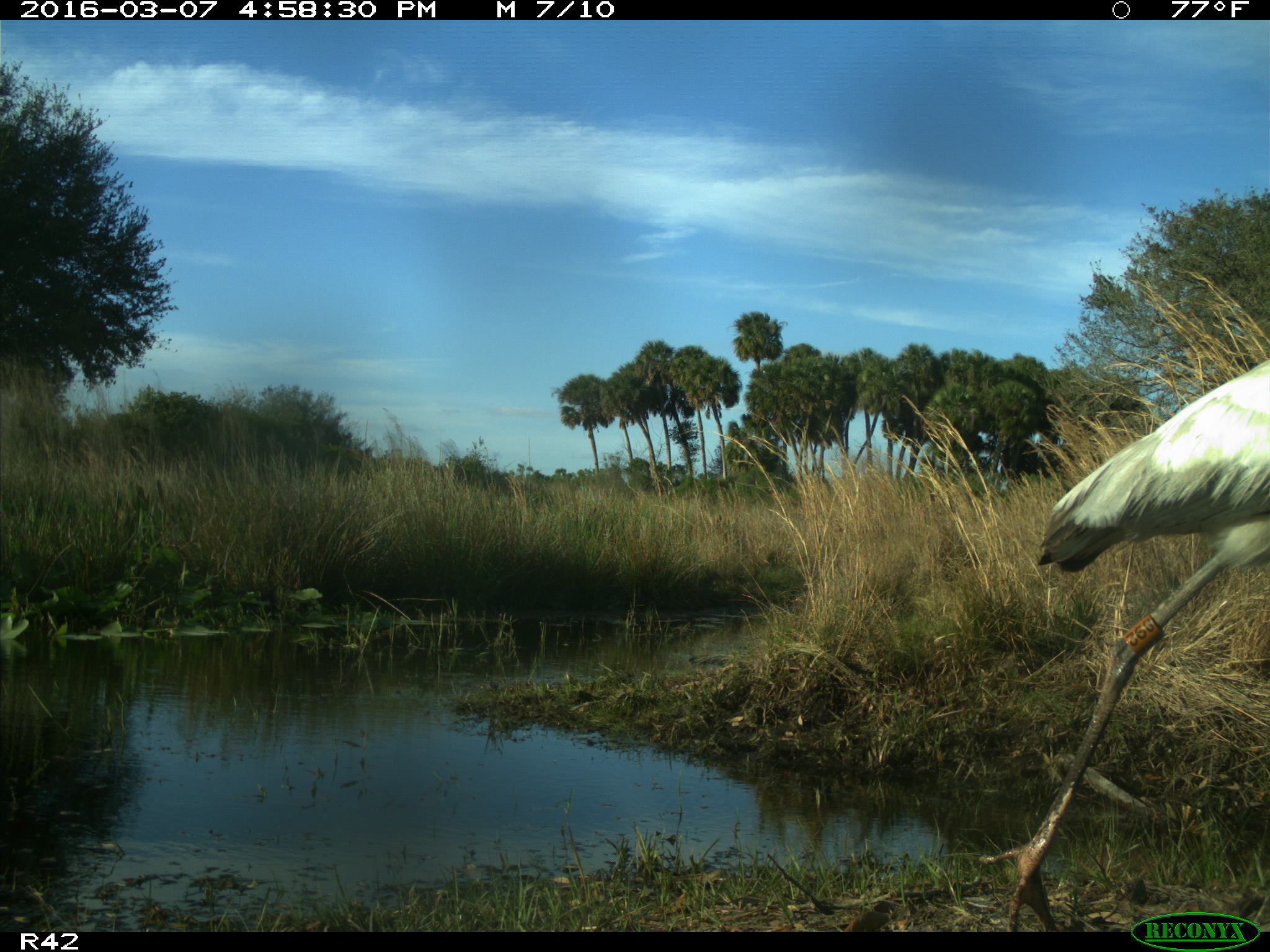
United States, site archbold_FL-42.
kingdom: Animalia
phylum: Chordata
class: Aves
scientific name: Aves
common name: birds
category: unidentified bird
Unidentified bird (birds) (Aves).